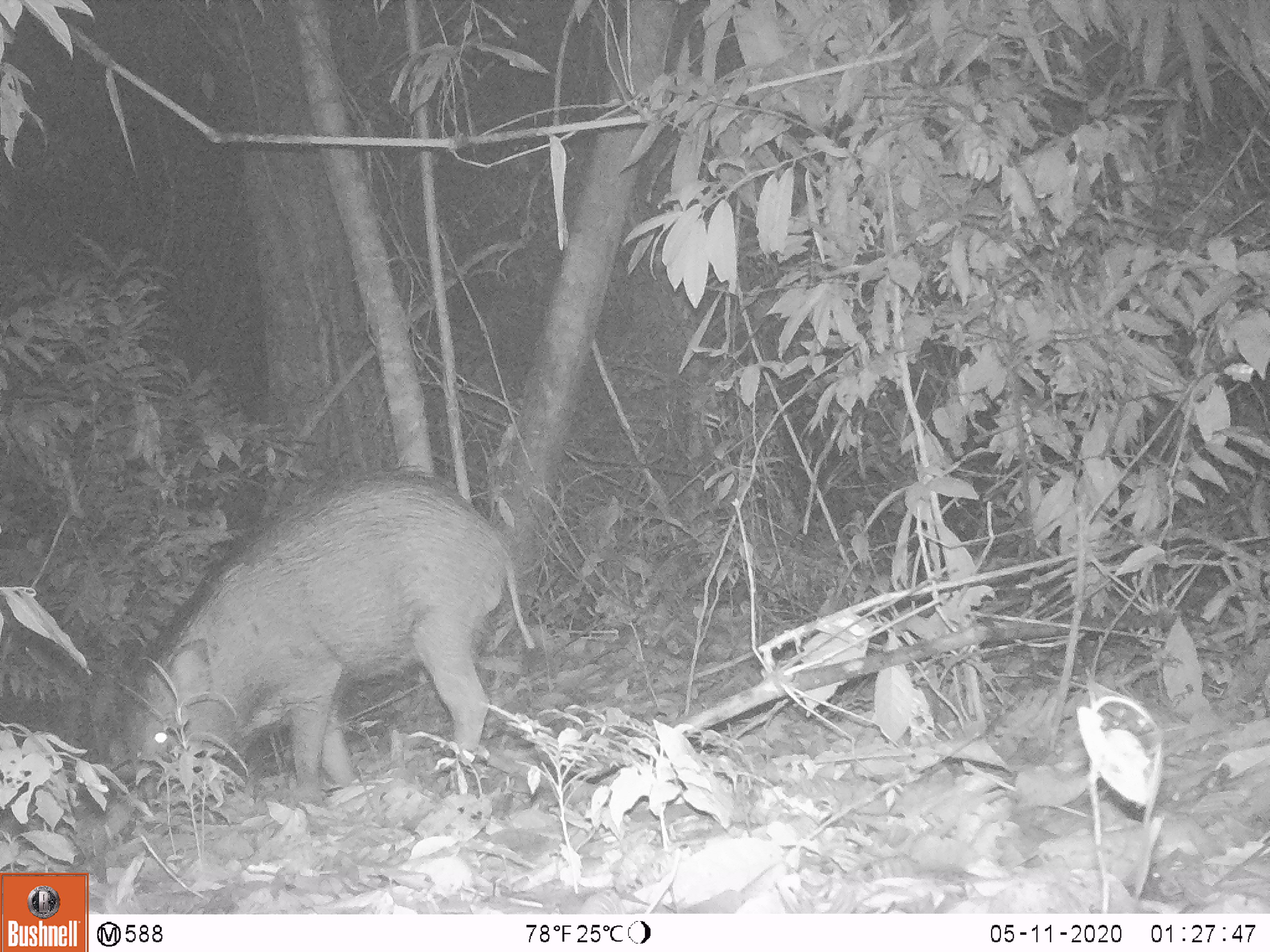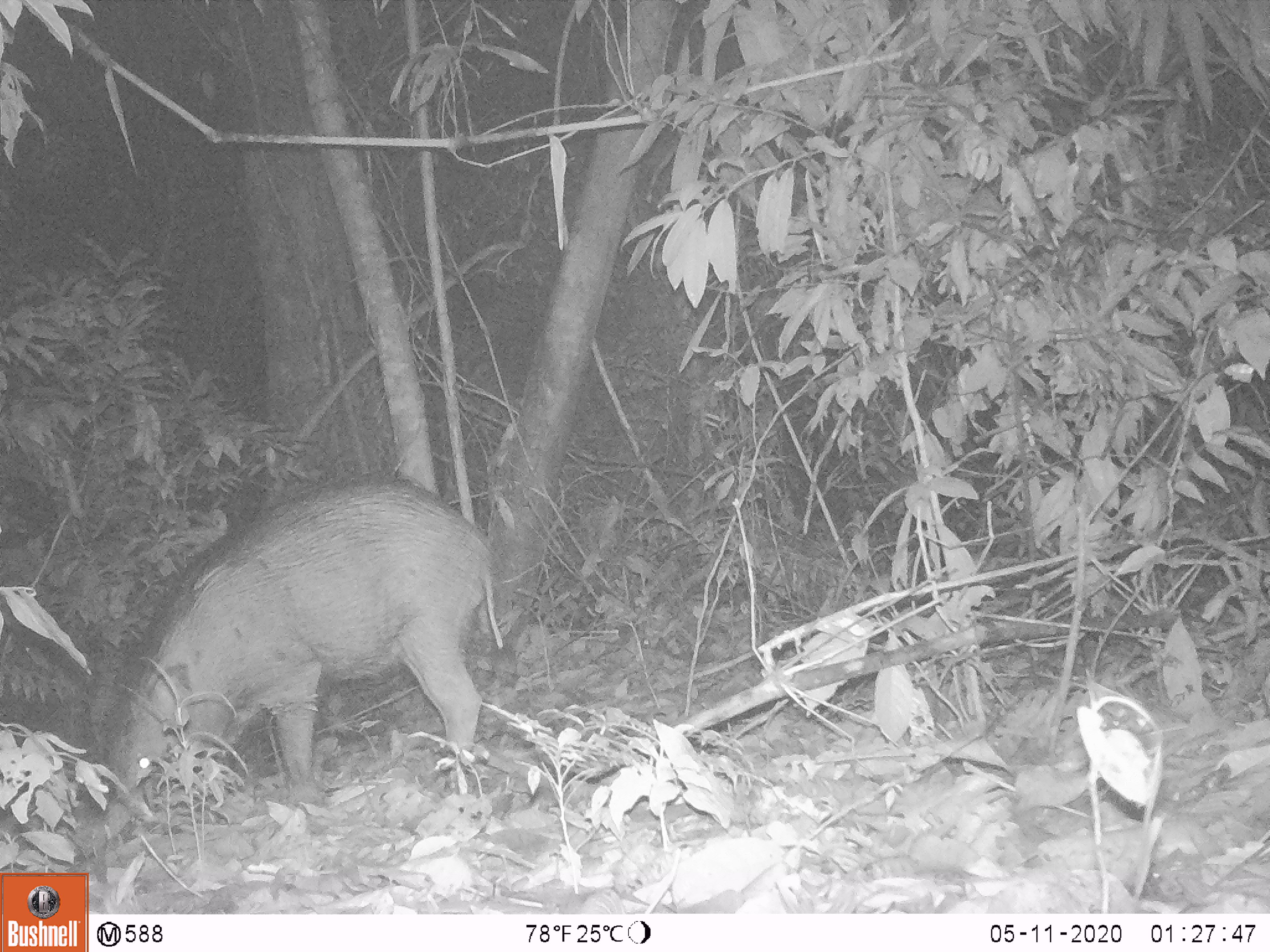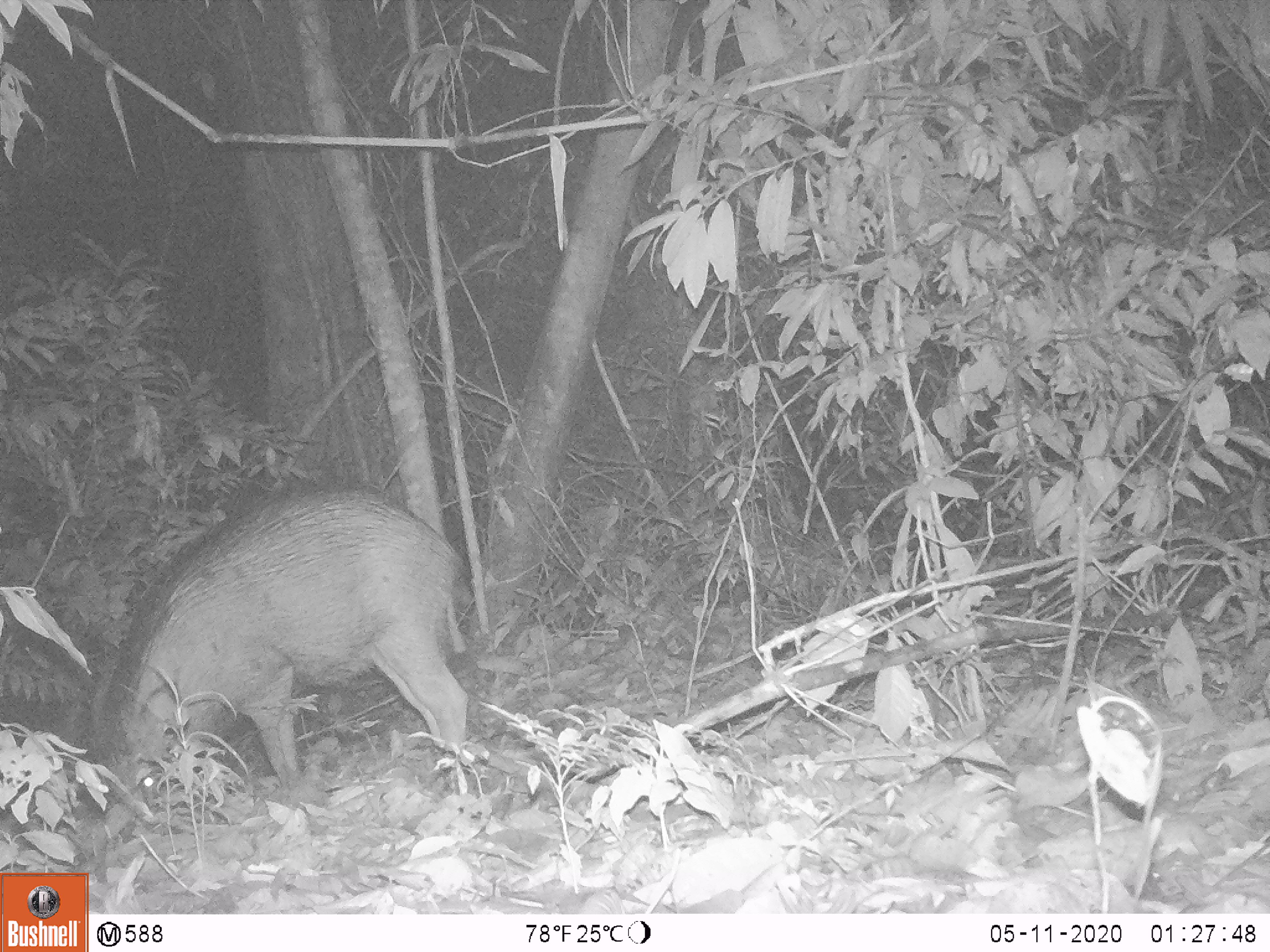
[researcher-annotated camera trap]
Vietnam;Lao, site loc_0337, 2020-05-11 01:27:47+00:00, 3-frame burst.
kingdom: Animalia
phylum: Chordata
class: Mammalia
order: Artiodactyla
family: Suidae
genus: Sus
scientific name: Sus scrofa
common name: eurasian wild pig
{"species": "eurasian wild pig (Sus scrofa)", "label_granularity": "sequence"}